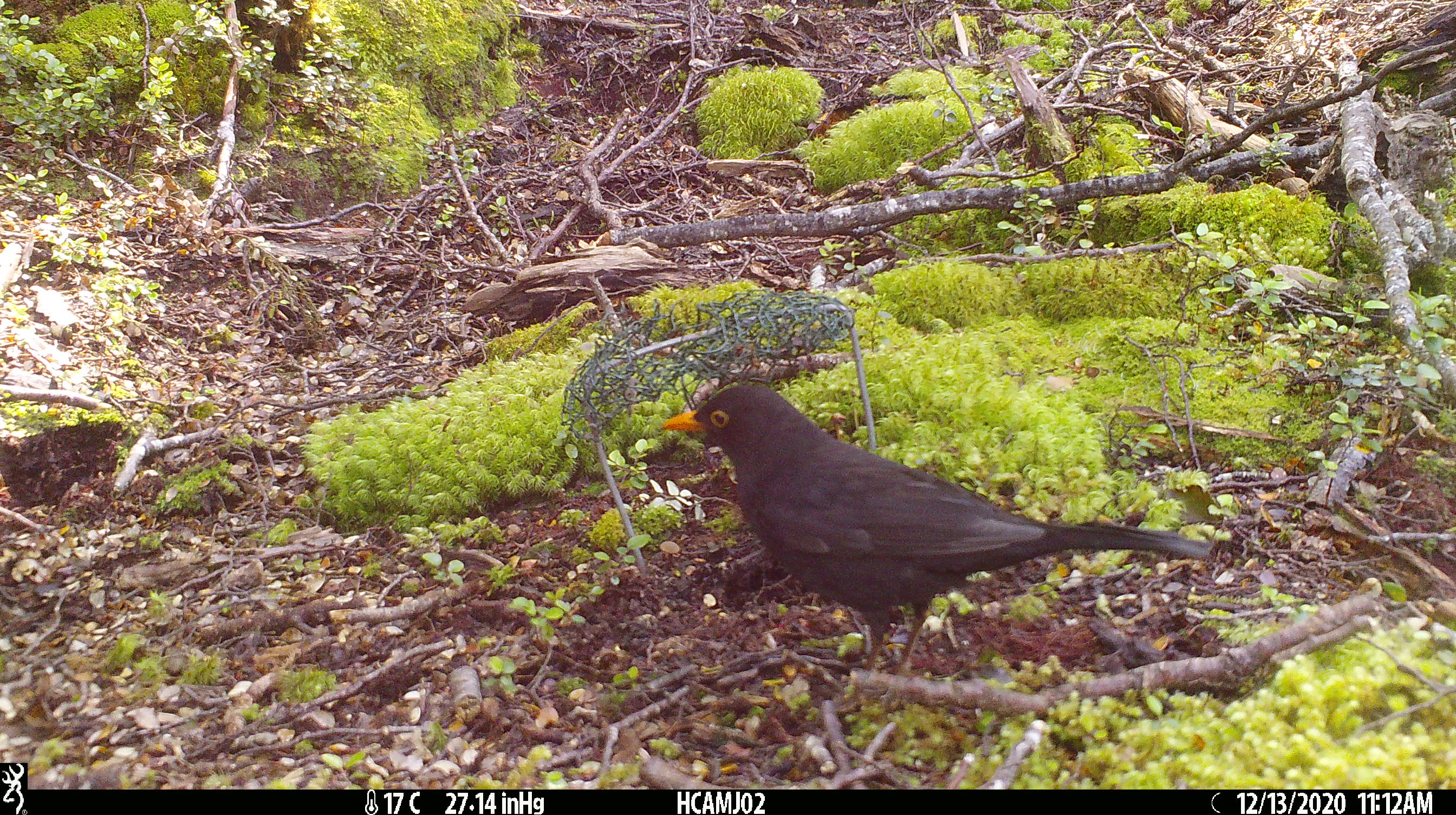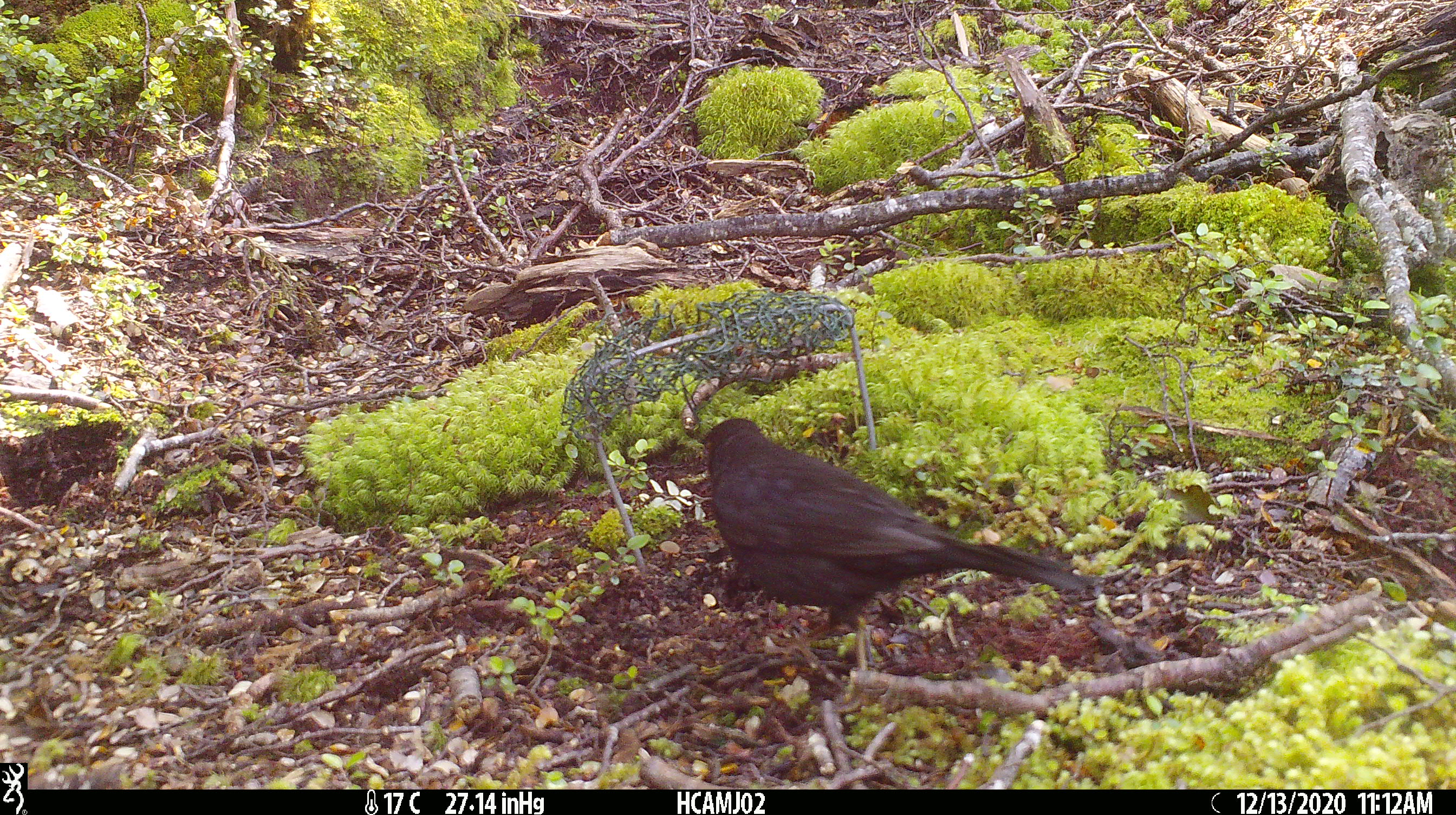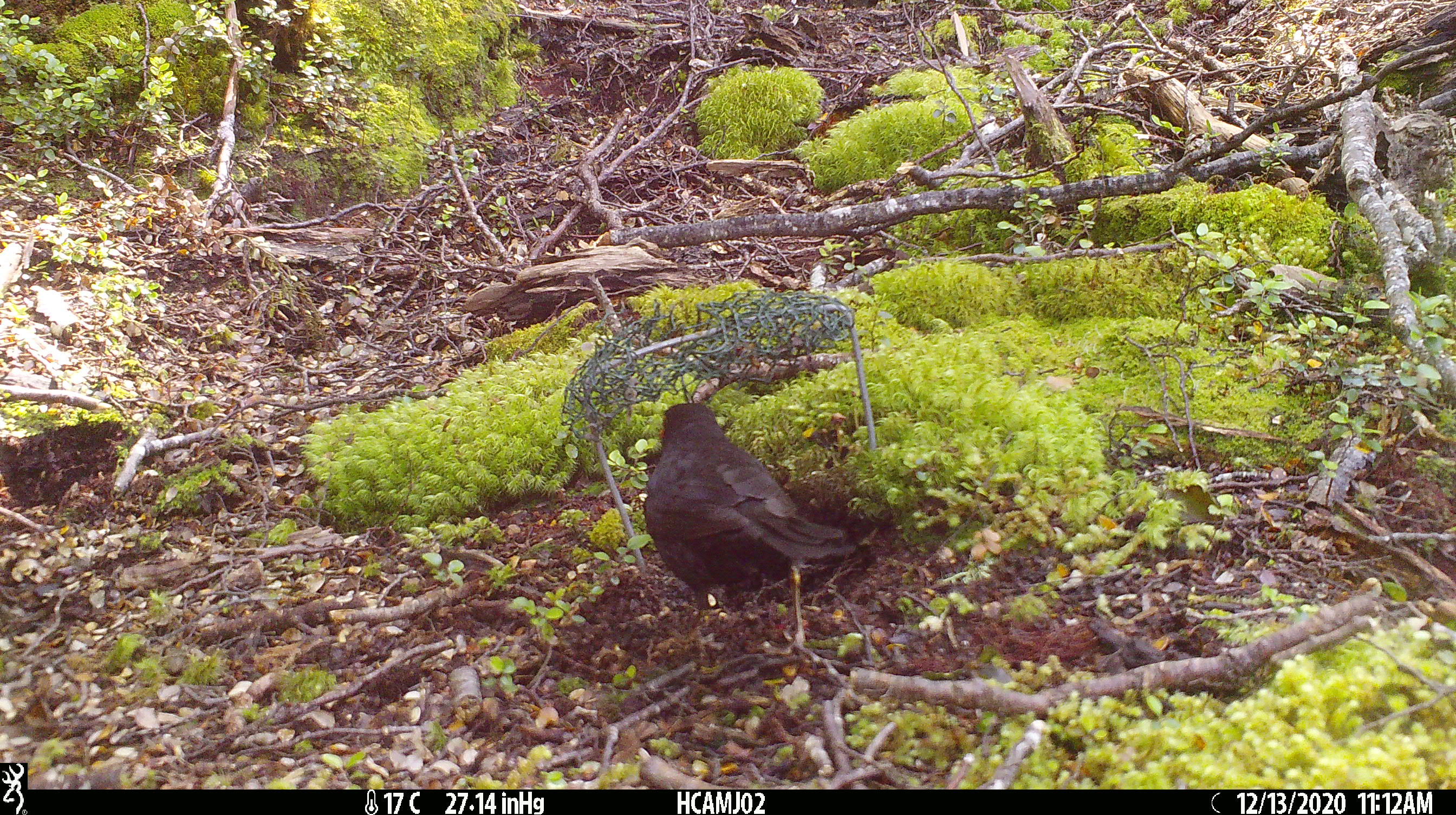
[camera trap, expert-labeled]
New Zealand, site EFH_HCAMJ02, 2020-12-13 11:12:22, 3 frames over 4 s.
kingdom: Animalia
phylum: Chordata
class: Aves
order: Passeriformes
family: Turdidae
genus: Turdus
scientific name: Turdus merula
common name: eurasian blackbird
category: blackbird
Blackbird (eurasian blackbird) (Turdus merula).